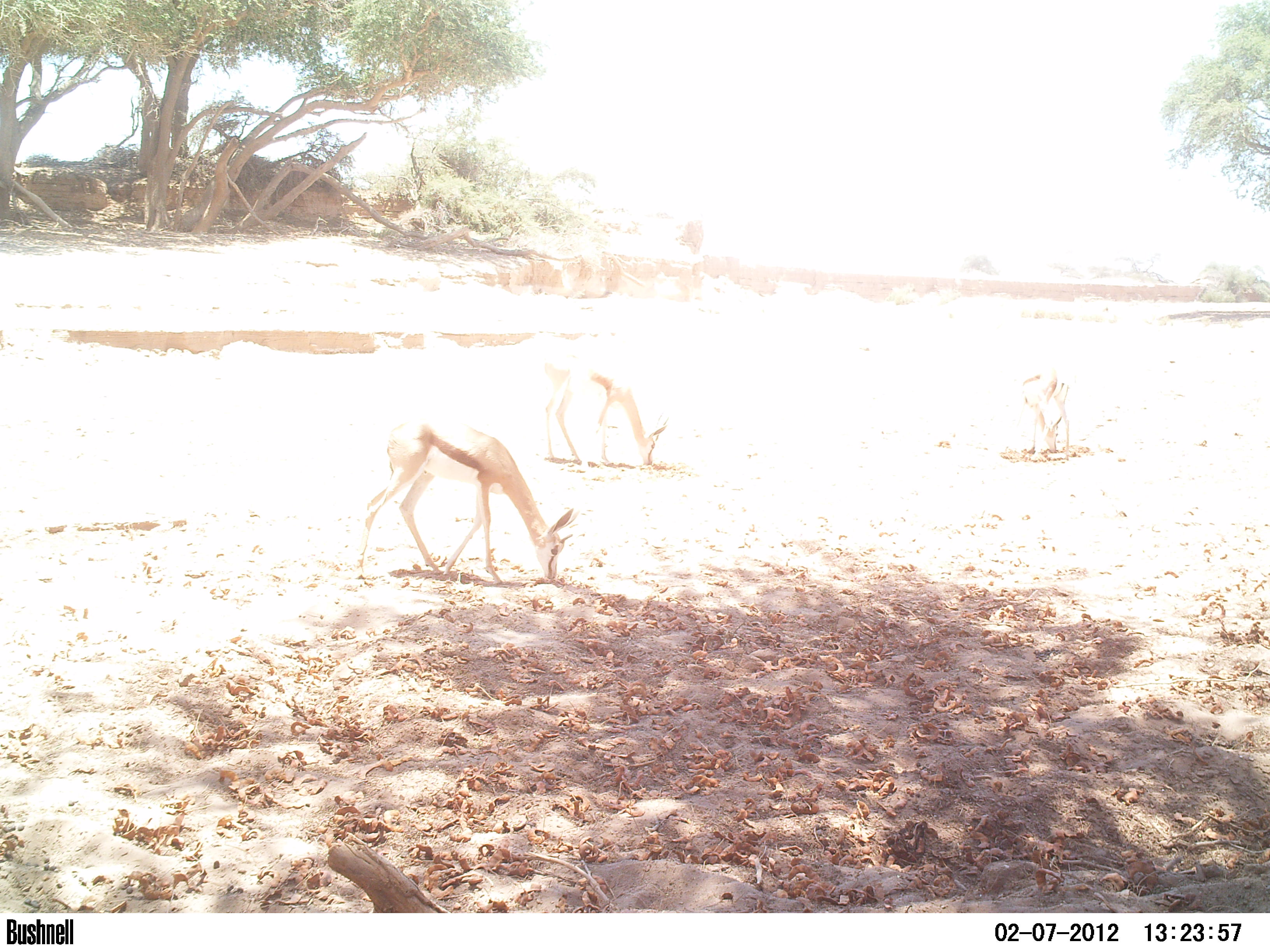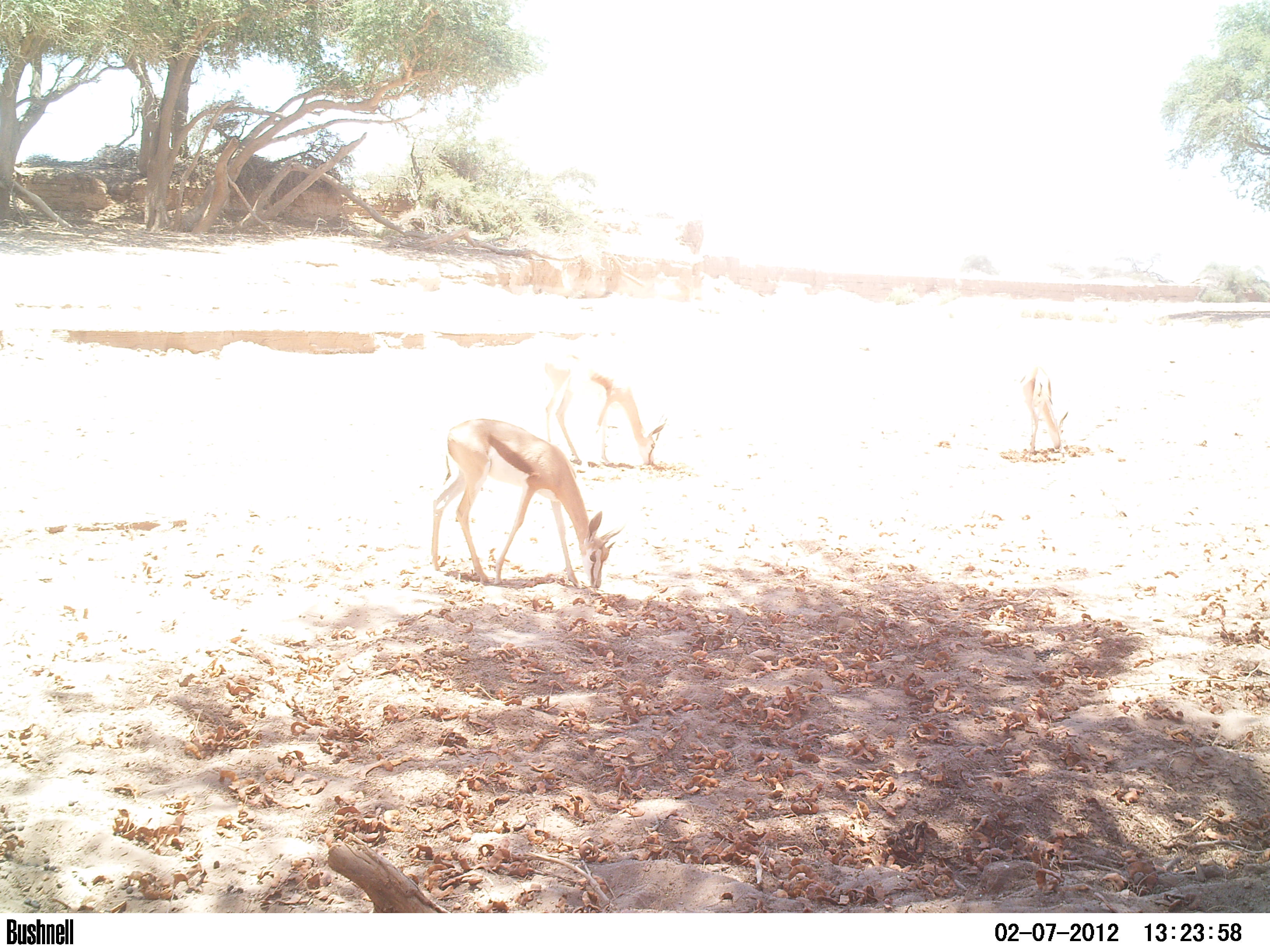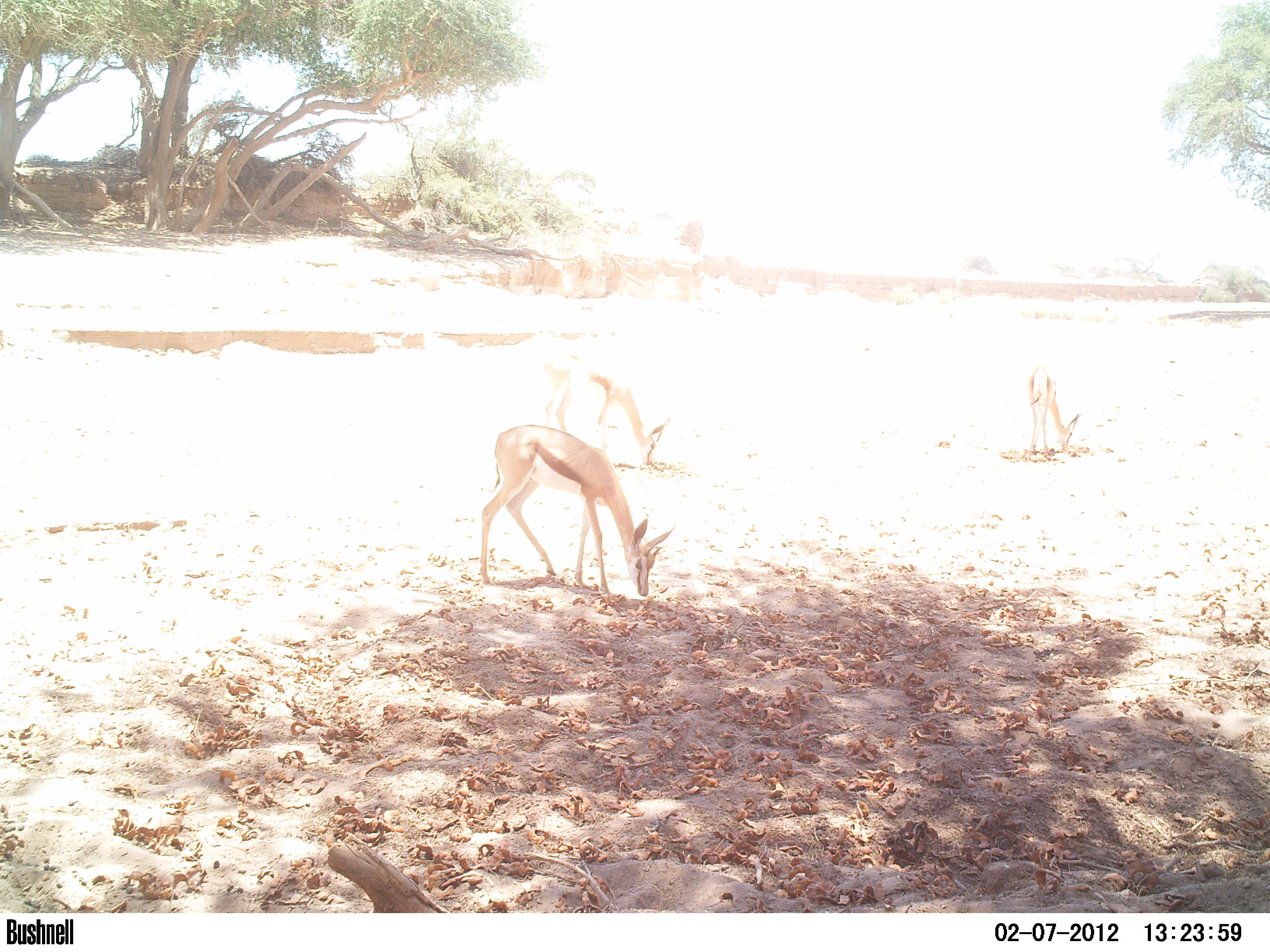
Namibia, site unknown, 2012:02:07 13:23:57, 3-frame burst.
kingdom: Animalia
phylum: Chordata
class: Mammalia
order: Artiodactyla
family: Bovidae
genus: Antidorcas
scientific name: Antidorcas marsupialis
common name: springbok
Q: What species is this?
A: Antidorcas marsupialis (springbok).